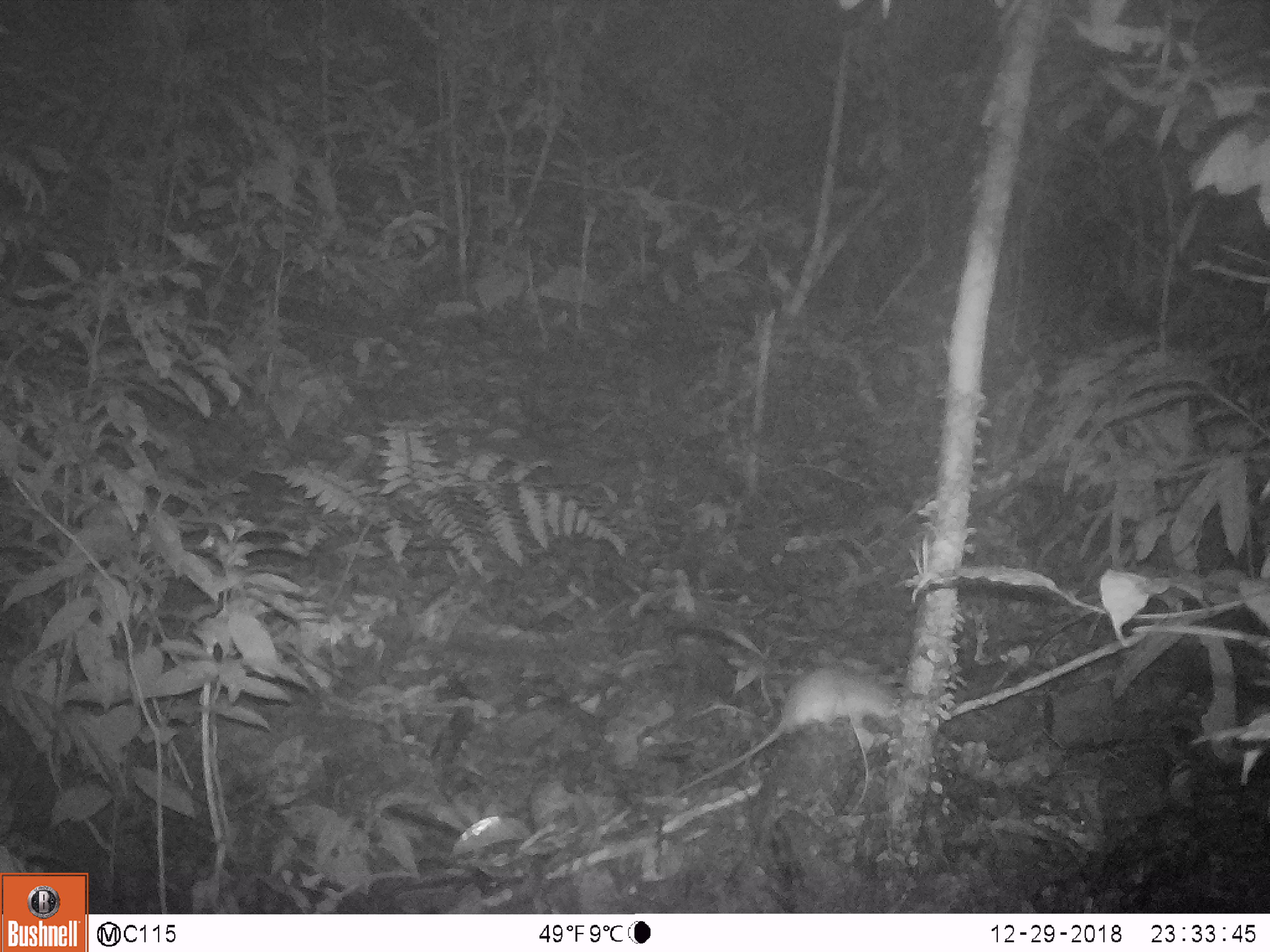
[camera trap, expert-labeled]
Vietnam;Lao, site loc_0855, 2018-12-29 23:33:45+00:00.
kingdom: Animalia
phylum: Chordata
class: Mammalia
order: Rodentia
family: Muridae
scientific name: Muridae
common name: old-world mice and rats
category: unidentified murid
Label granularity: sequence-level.